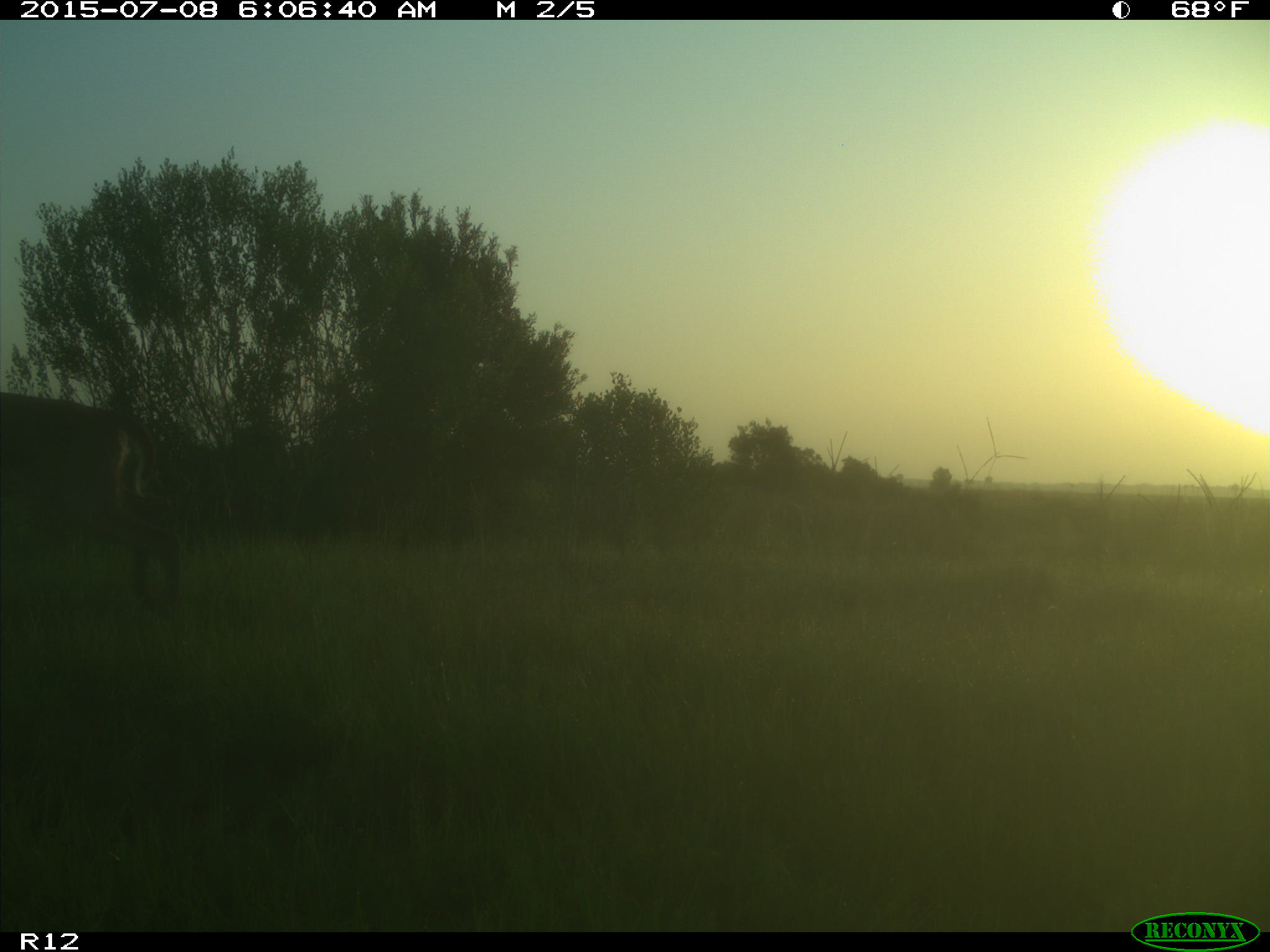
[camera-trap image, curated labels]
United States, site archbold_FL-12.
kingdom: Animalia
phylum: Chordata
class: Mammalia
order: Artiodactyla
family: Cervidae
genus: Odocoileus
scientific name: Odocoileus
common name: deer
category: unidentified deer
Unidentified deer (deer) (Odocoileus).